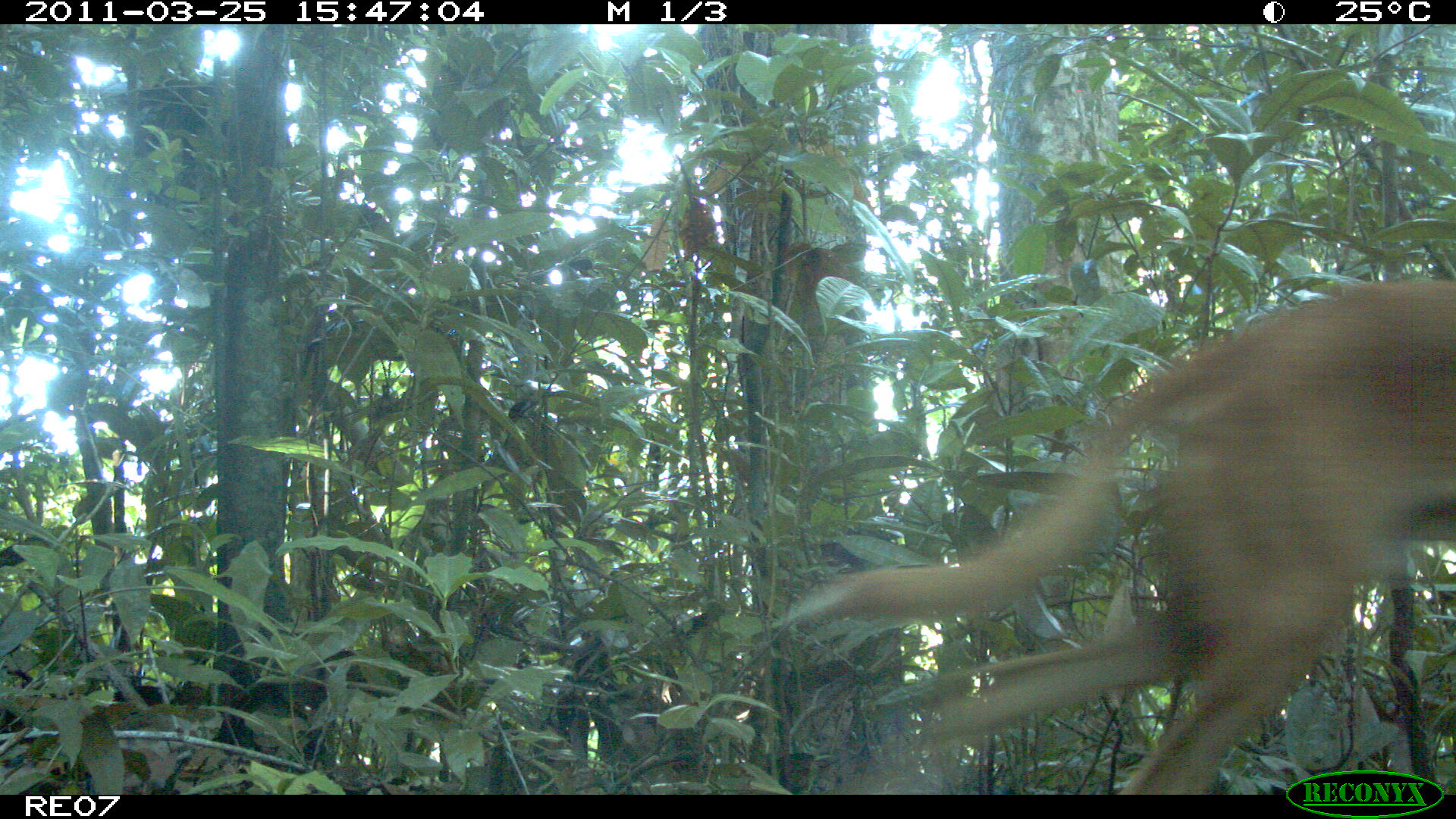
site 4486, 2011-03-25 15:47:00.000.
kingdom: Animalia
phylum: Chordata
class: Mammalia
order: Carnivora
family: Canidae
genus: Canis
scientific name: Canis familiaris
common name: domestic dog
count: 1